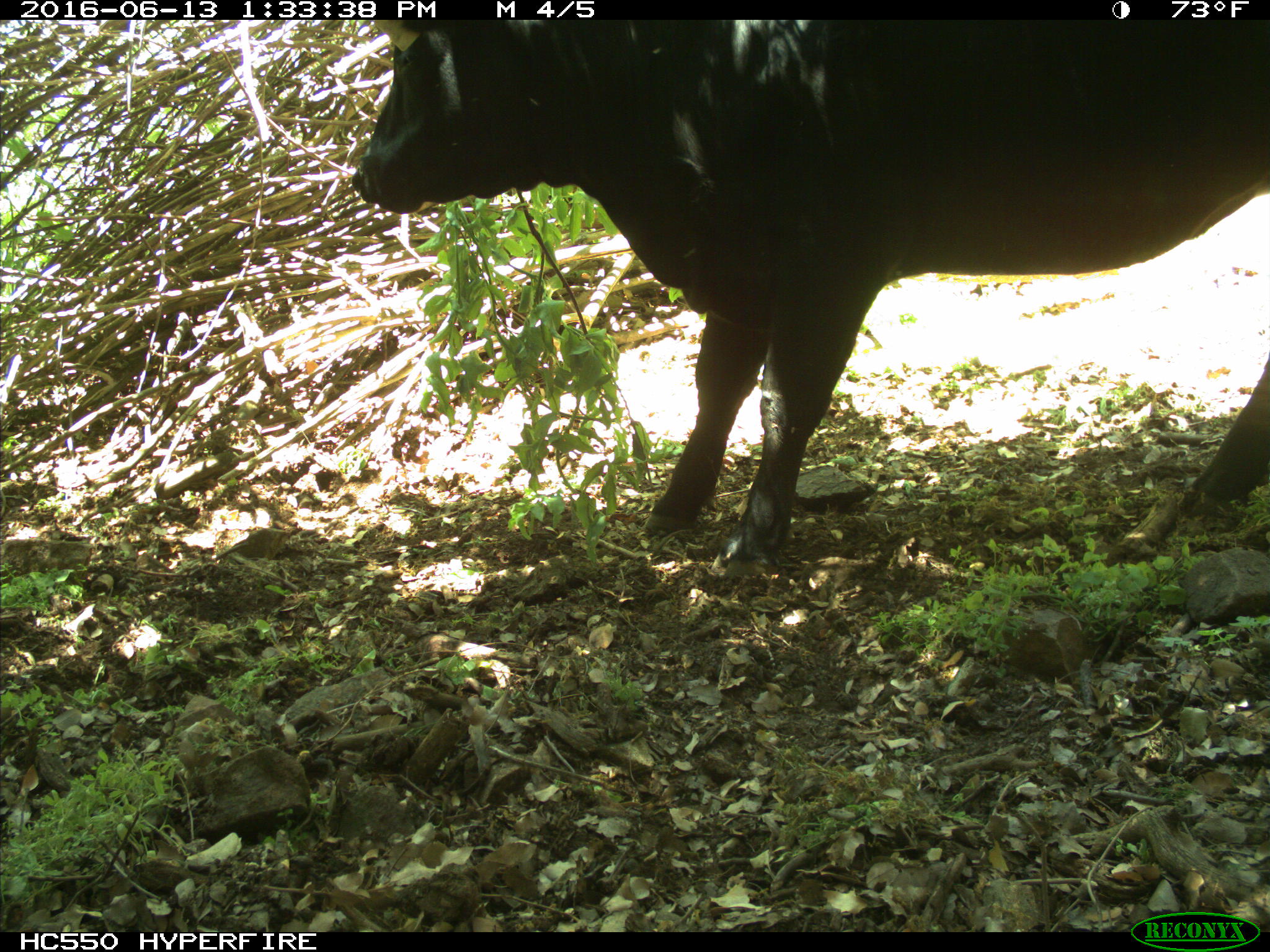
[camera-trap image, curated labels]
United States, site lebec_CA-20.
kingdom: Animalia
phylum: Chordata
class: Mammalia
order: Artiodactyla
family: Bovidae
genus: Bos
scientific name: Bos taurus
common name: domestic cow